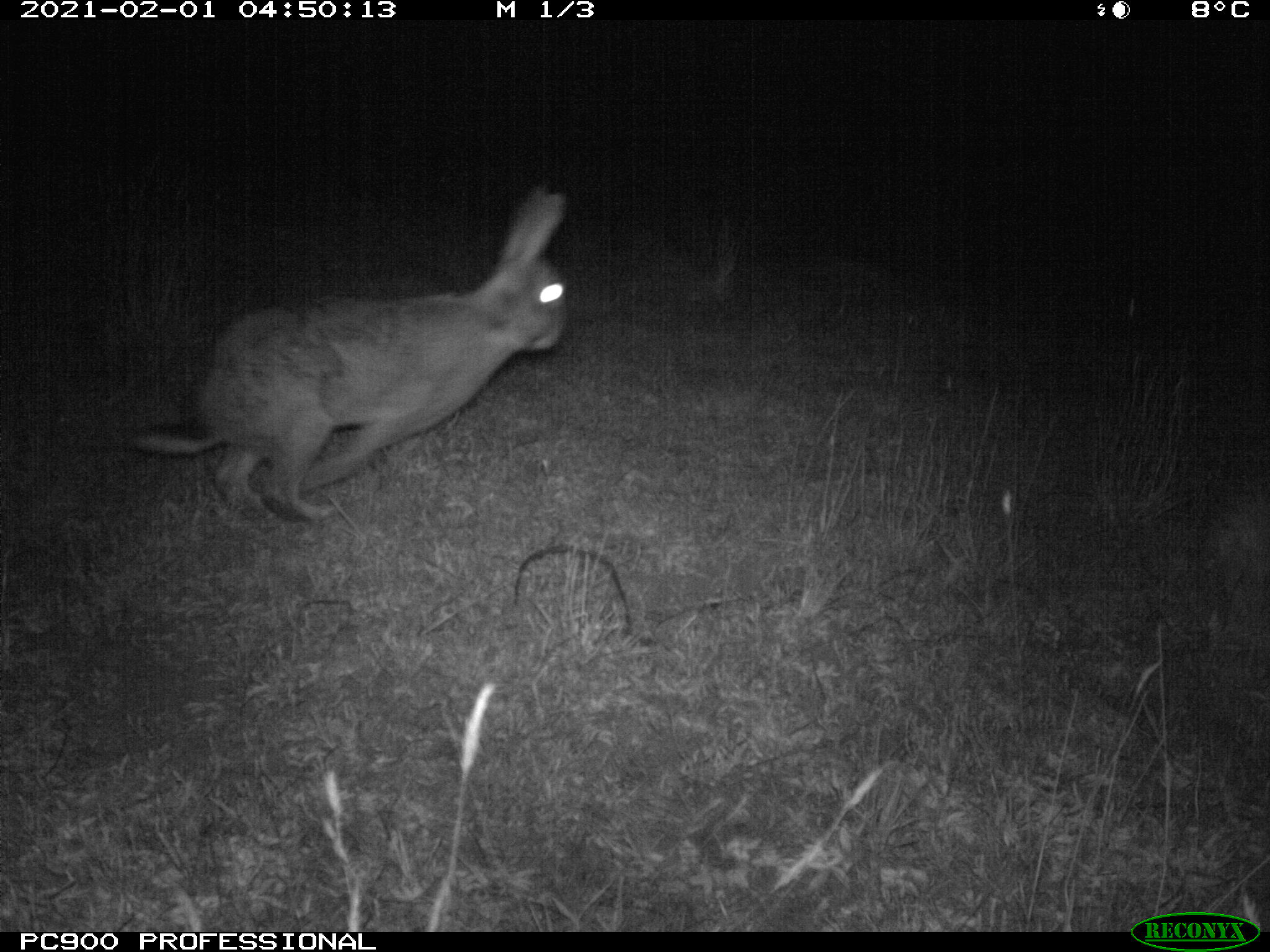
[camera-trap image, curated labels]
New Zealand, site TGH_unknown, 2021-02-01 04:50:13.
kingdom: Animalia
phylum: Chordata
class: Mammalia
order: Lagomorpha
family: Leporidae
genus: Oryctolagus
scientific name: Oryctolagus cuniculus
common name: european rabbit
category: rabbit